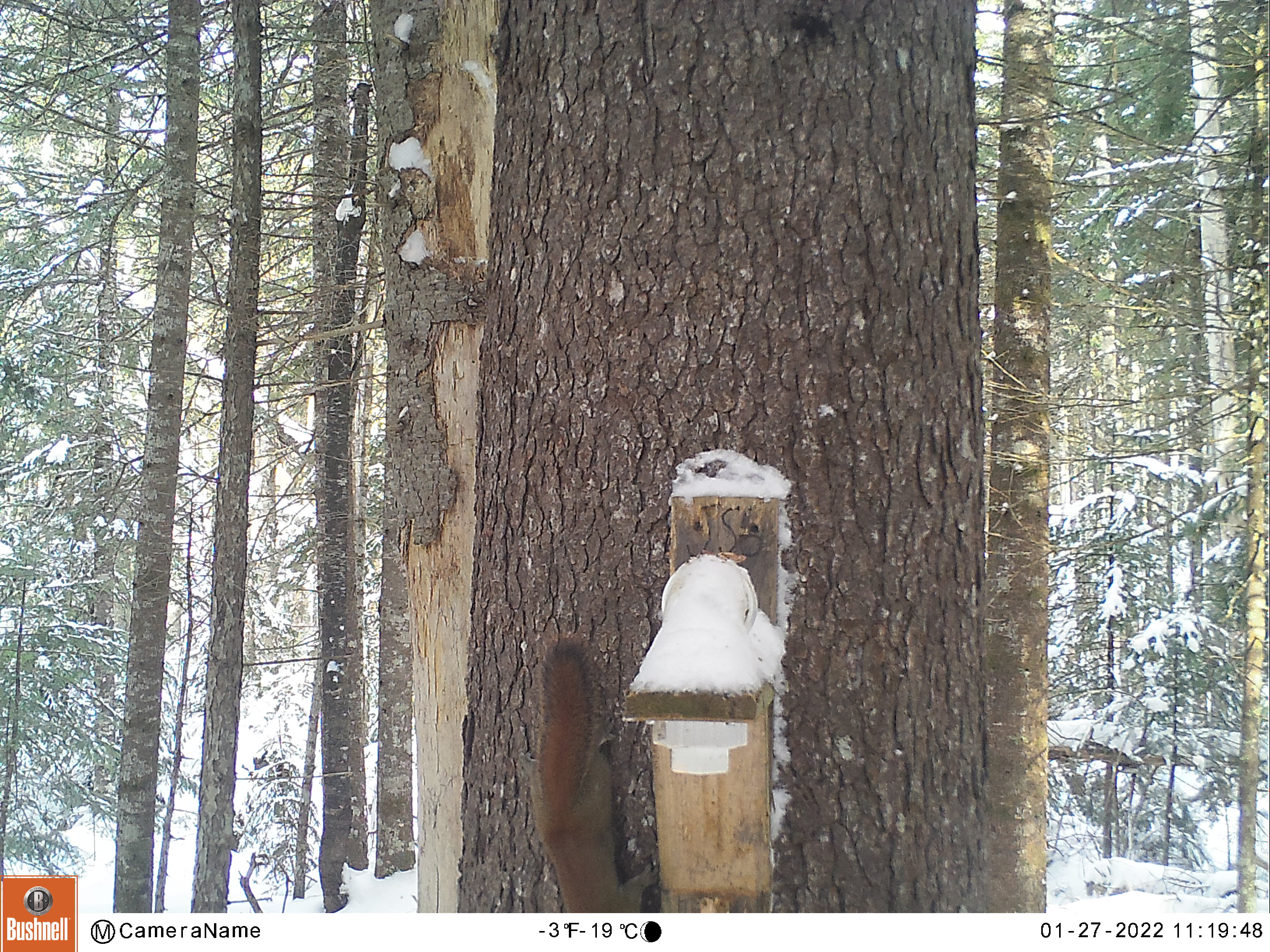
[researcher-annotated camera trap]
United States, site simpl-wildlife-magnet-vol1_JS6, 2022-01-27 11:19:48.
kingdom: Animalia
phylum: Chordata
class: Mammalia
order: Rodentia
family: Sciuridae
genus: Tamiasciurus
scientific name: Tamiasciurus hudsonicus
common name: red squirrel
Red squirrel (Tamiasciurus hudsonicus).